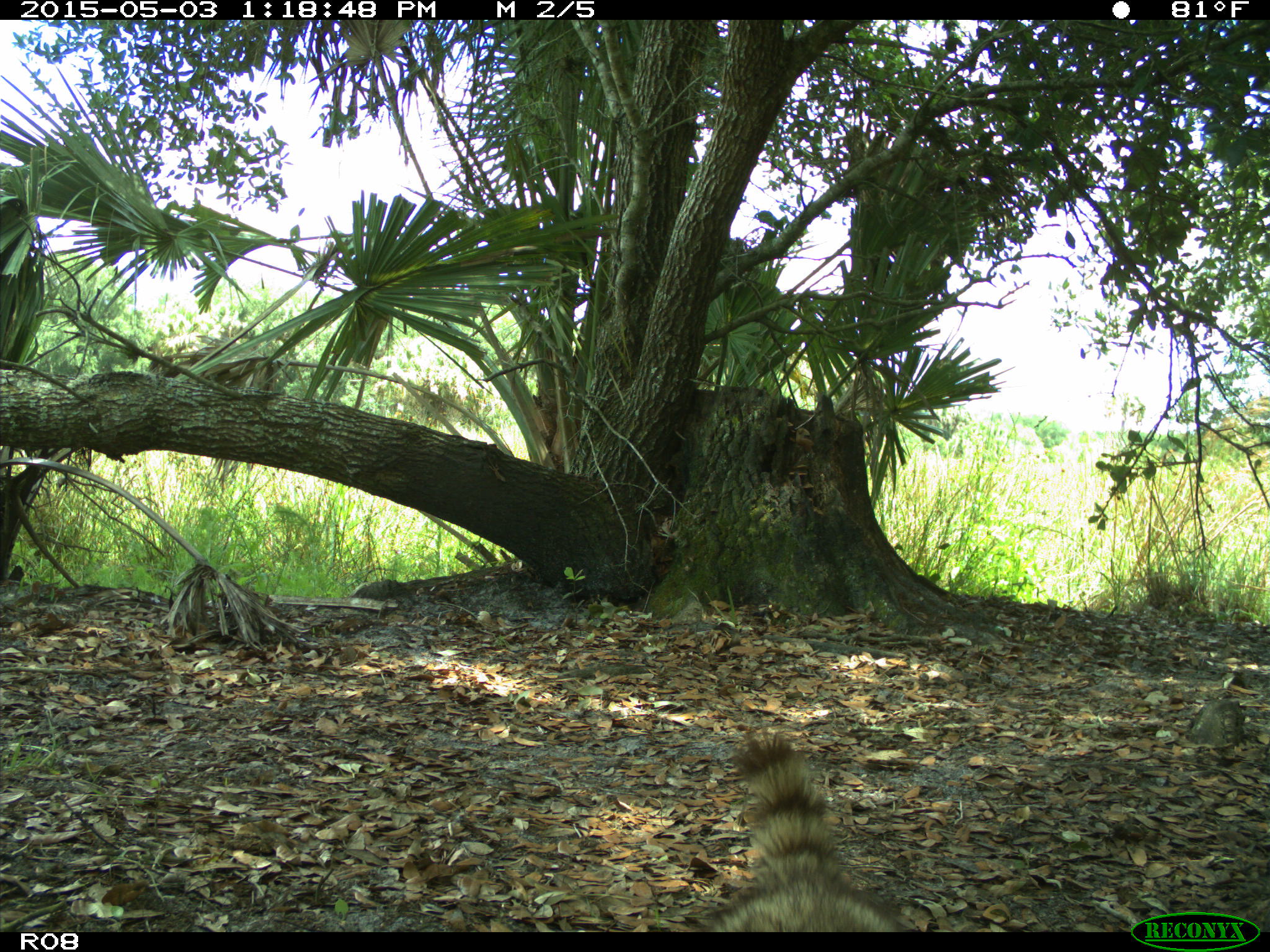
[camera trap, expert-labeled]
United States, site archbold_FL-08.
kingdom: Animalia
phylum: Chordata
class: Mammalia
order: Carnivora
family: Procyonidae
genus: Procyon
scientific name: Procyon lotor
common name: common raccoon